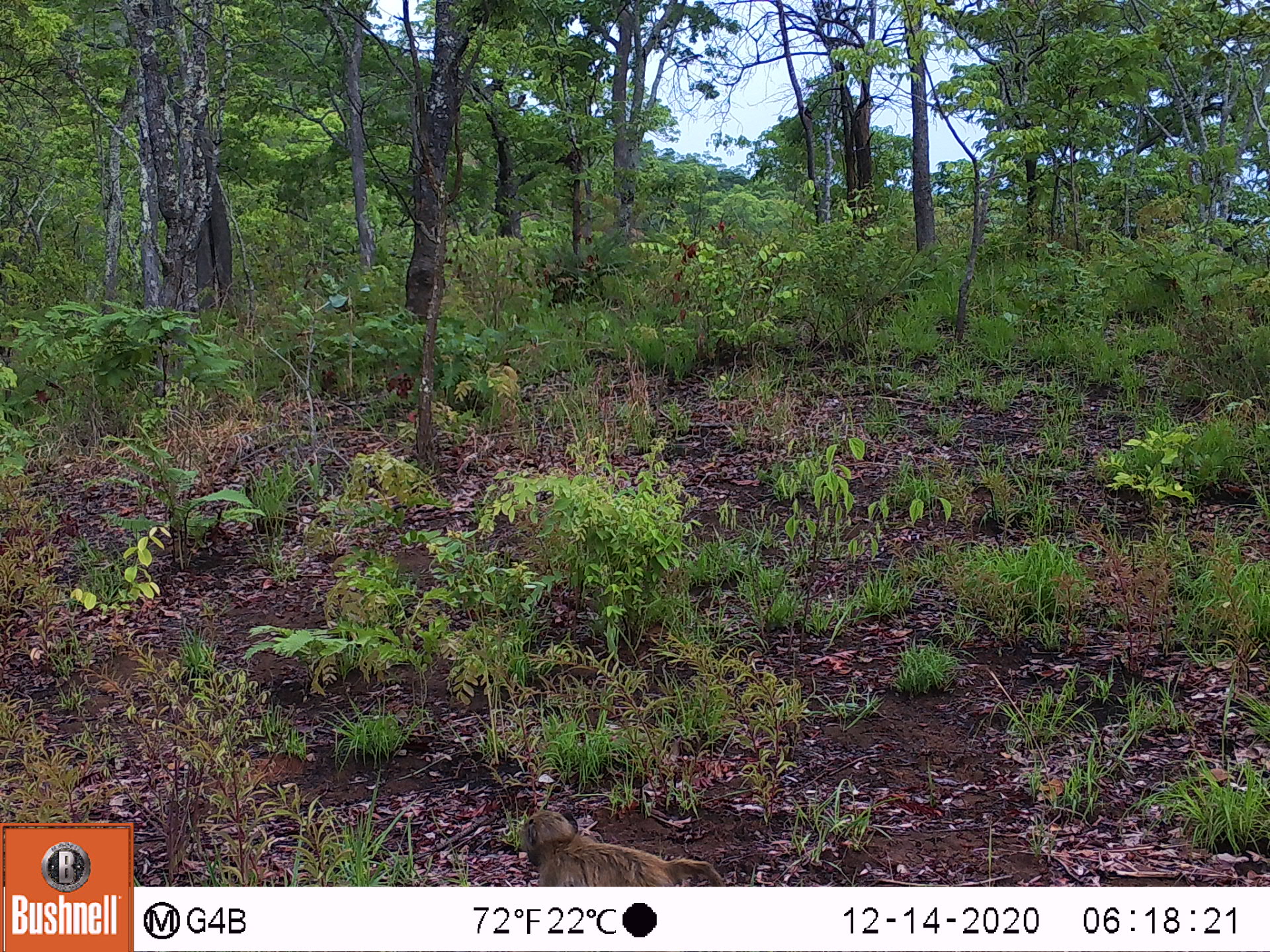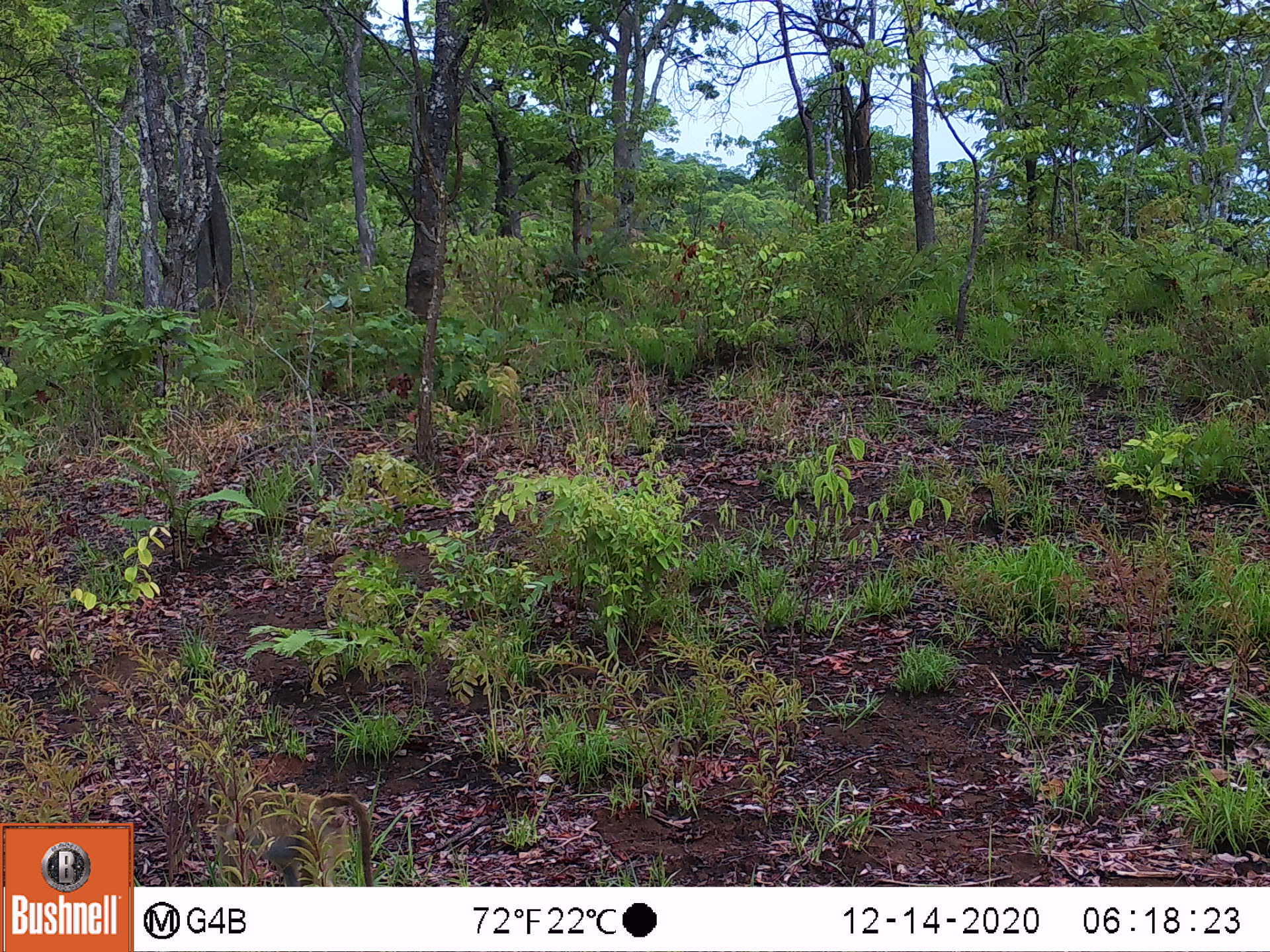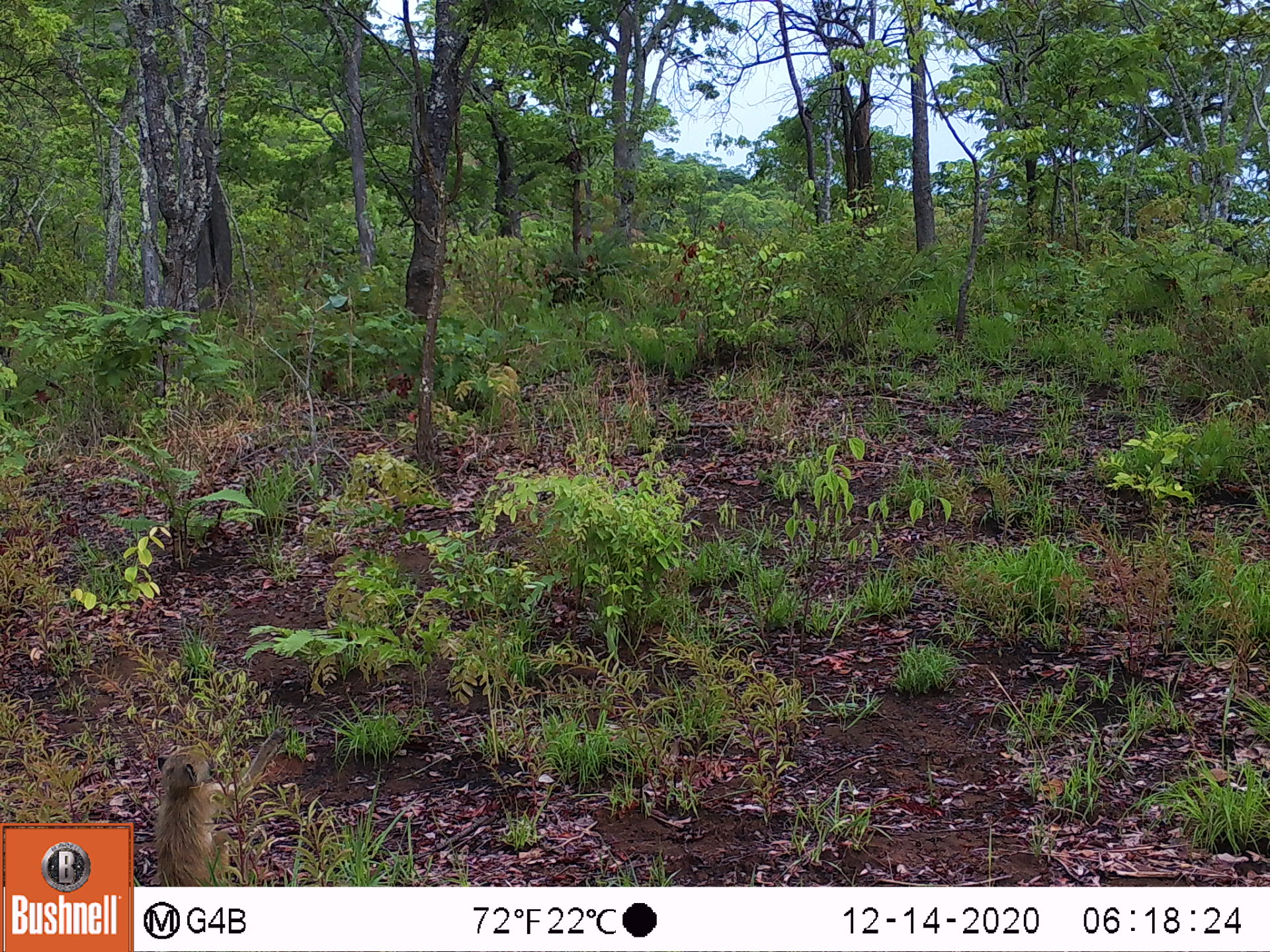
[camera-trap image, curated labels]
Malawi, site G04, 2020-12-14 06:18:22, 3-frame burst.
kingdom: Animalia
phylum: Chordata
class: Mammalia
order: Primates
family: Cercopithecidae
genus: Papio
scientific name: Papio cynocephalus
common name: yellow baboon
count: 1